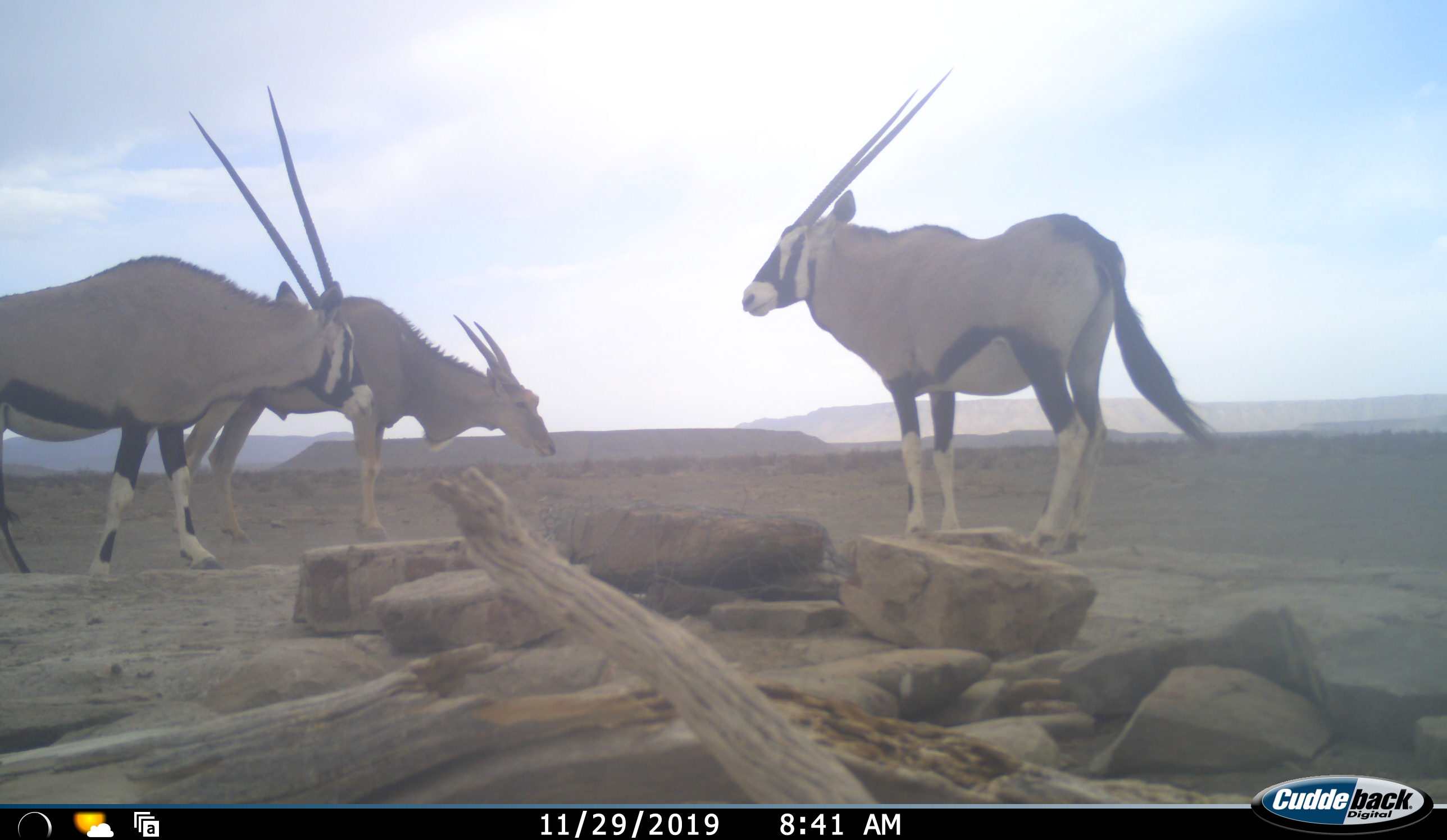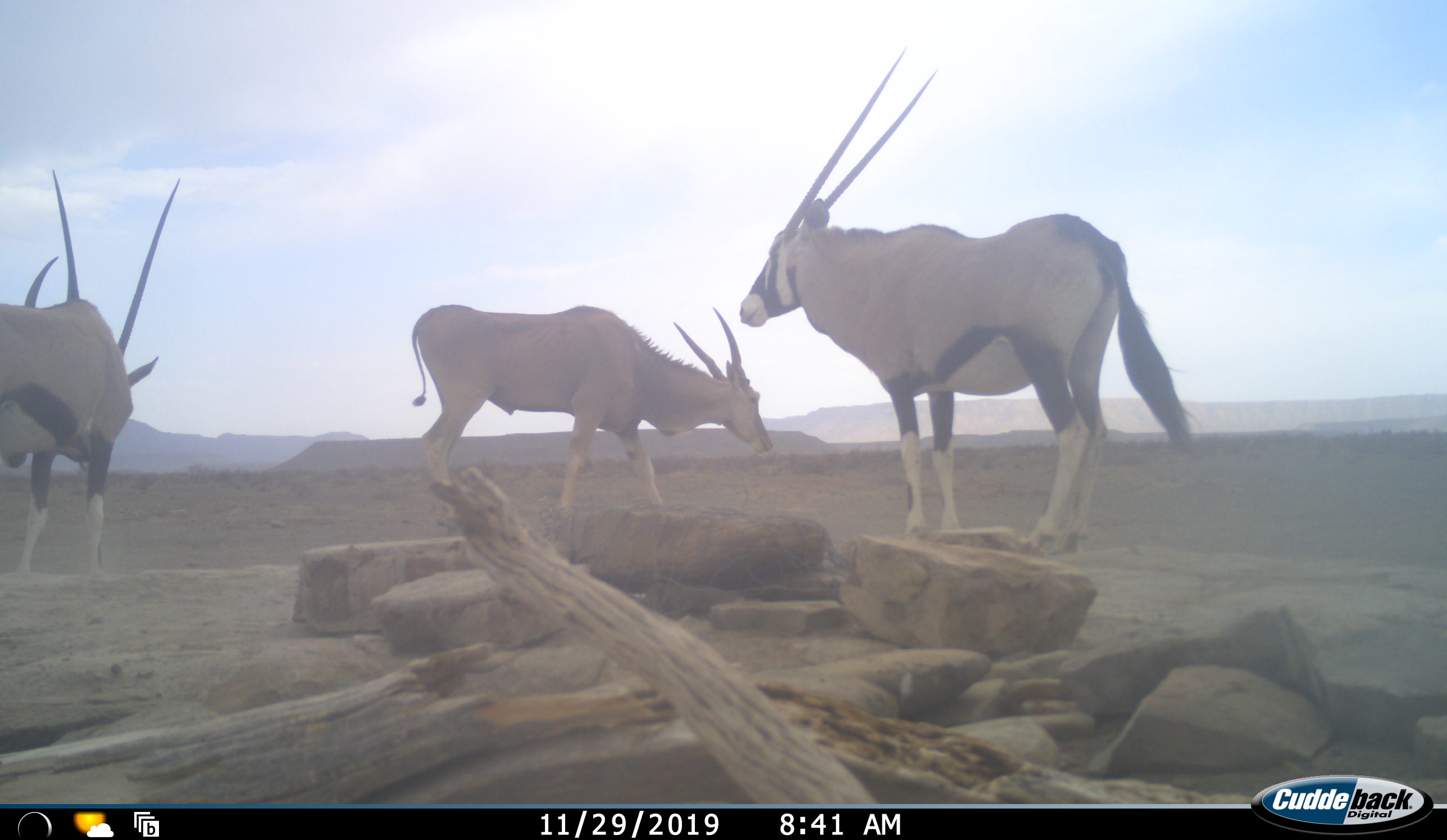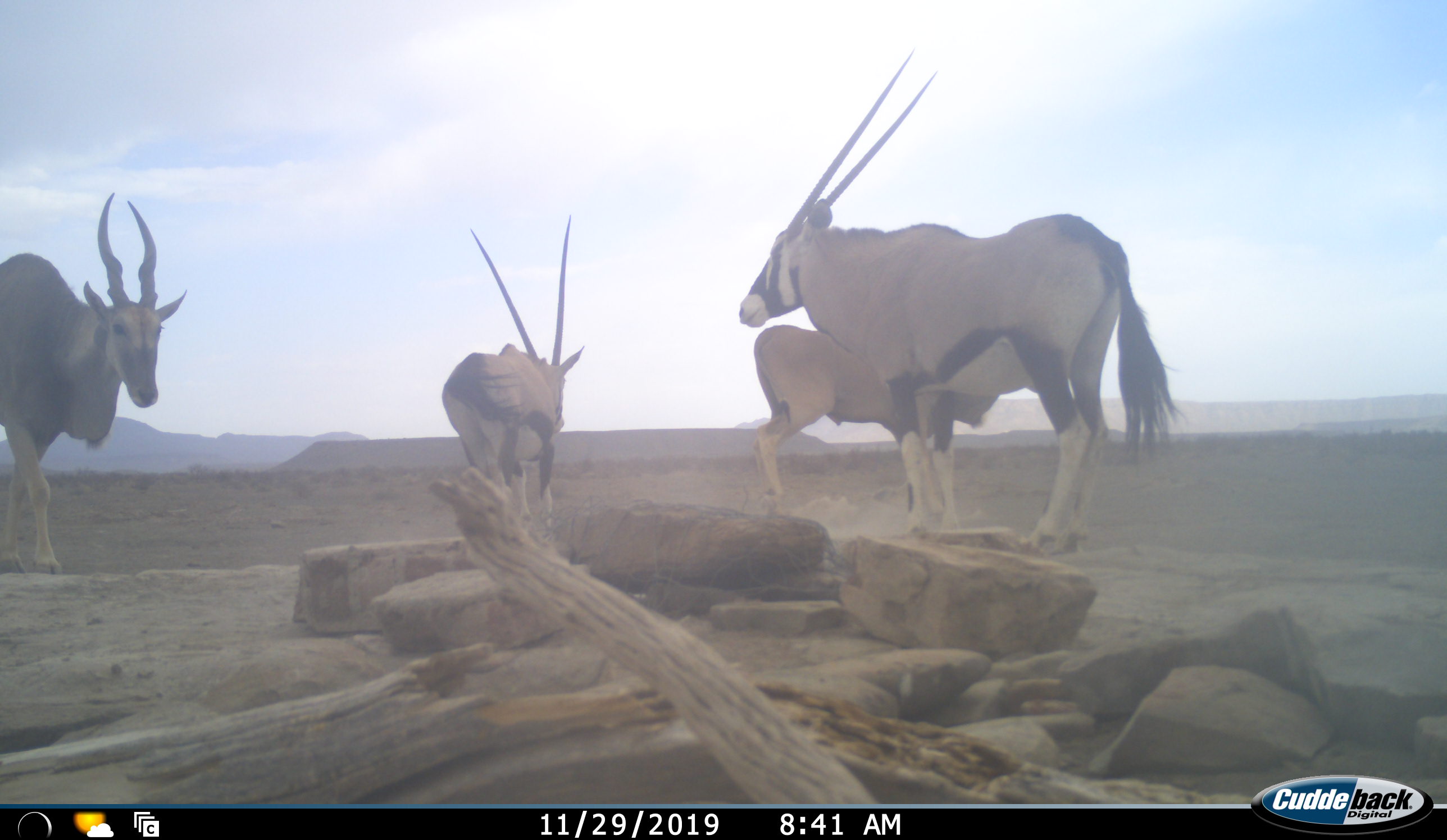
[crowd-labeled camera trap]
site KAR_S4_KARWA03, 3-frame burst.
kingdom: Animalia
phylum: Chordata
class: Mammalia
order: Artiodactyla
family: Bovidae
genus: Tragelaphus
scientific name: Tragelaphus oryx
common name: eland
Eland (Tragelaphus oryx), count 2. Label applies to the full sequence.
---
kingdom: Animalia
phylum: Chordata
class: Mammalia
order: Artiodactyla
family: Bovidae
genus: Oryx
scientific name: Oryx gazella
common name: gemsbok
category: oryx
Oryx (gemsbok) (Oryx gazella), count 2. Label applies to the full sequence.